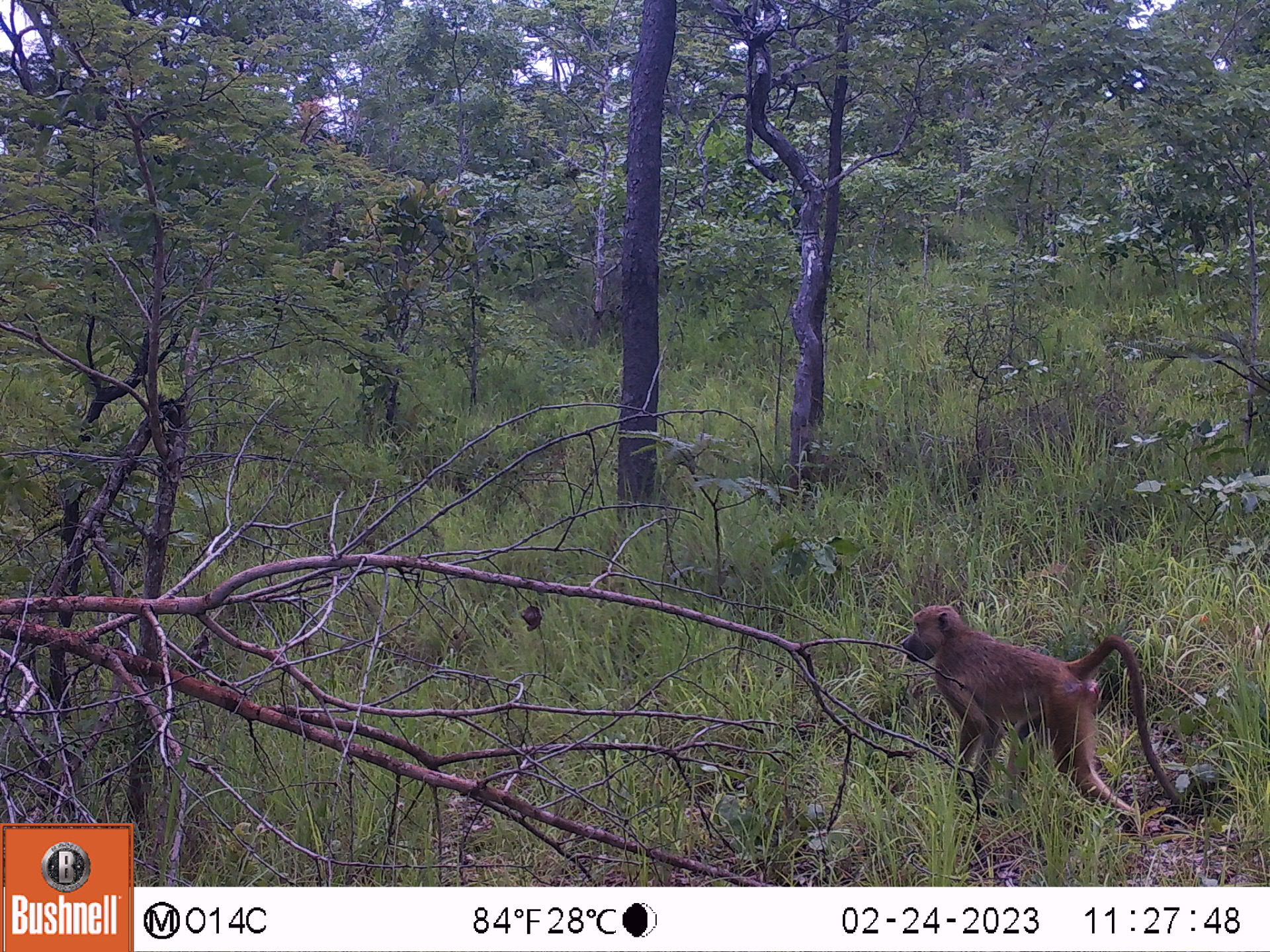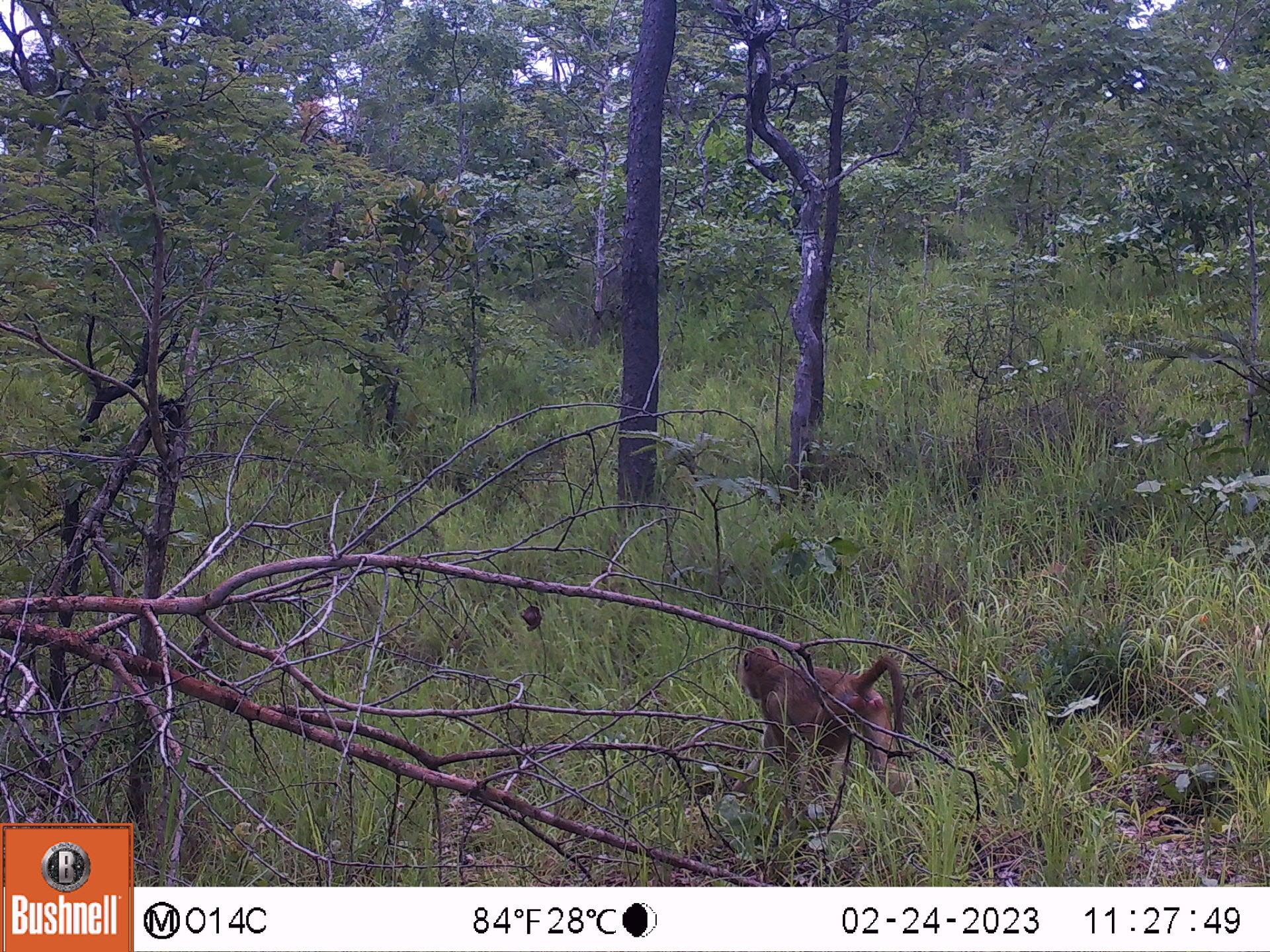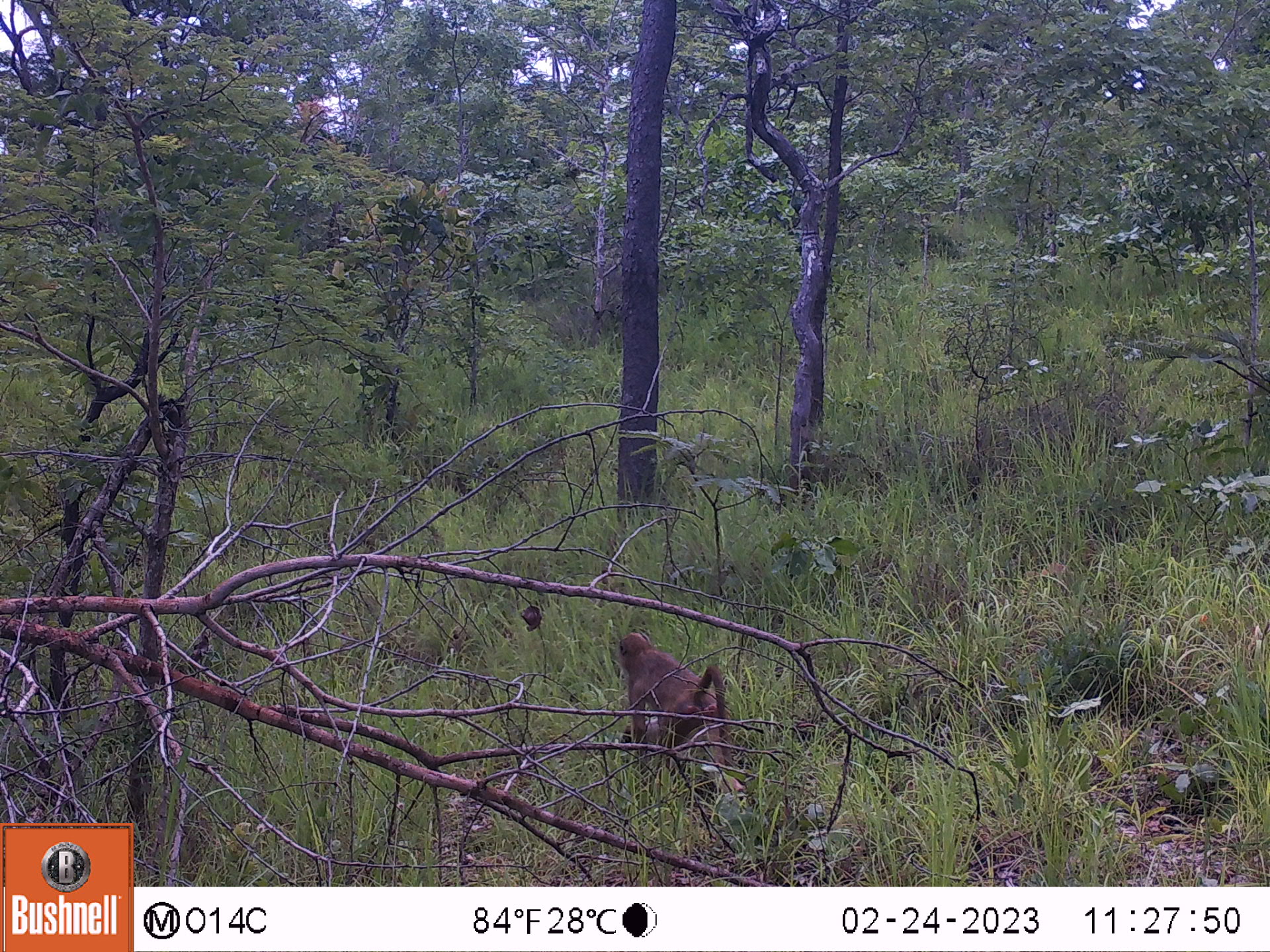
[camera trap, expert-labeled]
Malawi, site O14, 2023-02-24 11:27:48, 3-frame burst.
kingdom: Animalia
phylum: Chordata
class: Mammalia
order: Primates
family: Cercopithecidae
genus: Papio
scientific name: Papio cynocephalus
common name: yellow baboon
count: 1